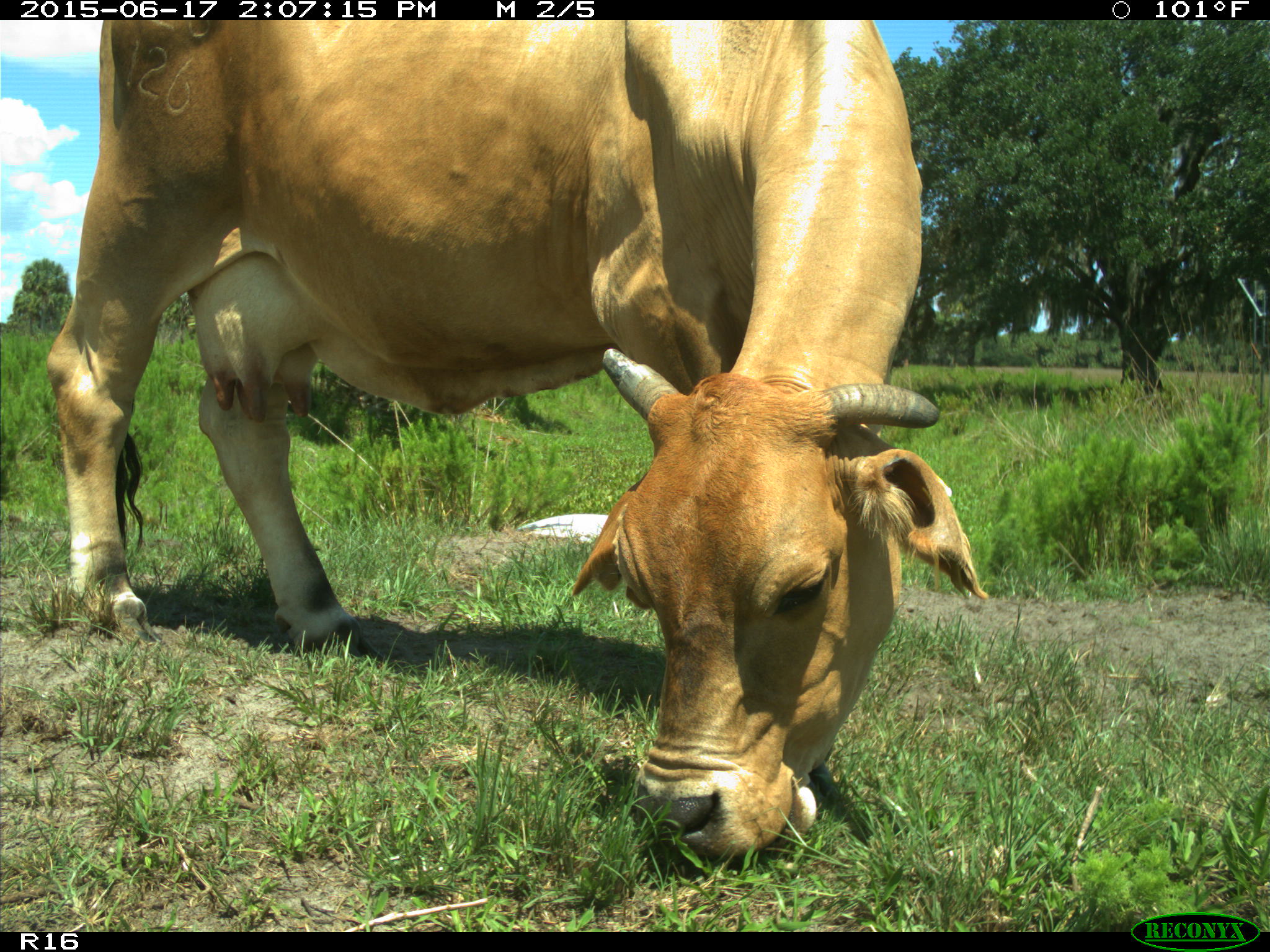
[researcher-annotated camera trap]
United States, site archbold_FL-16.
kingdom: Animalia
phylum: Chordata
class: Mammalia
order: Artiodactyla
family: Bovidae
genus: Bos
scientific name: Bos taurus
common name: domestic cow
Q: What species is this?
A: Bos taurus (domestic cow).